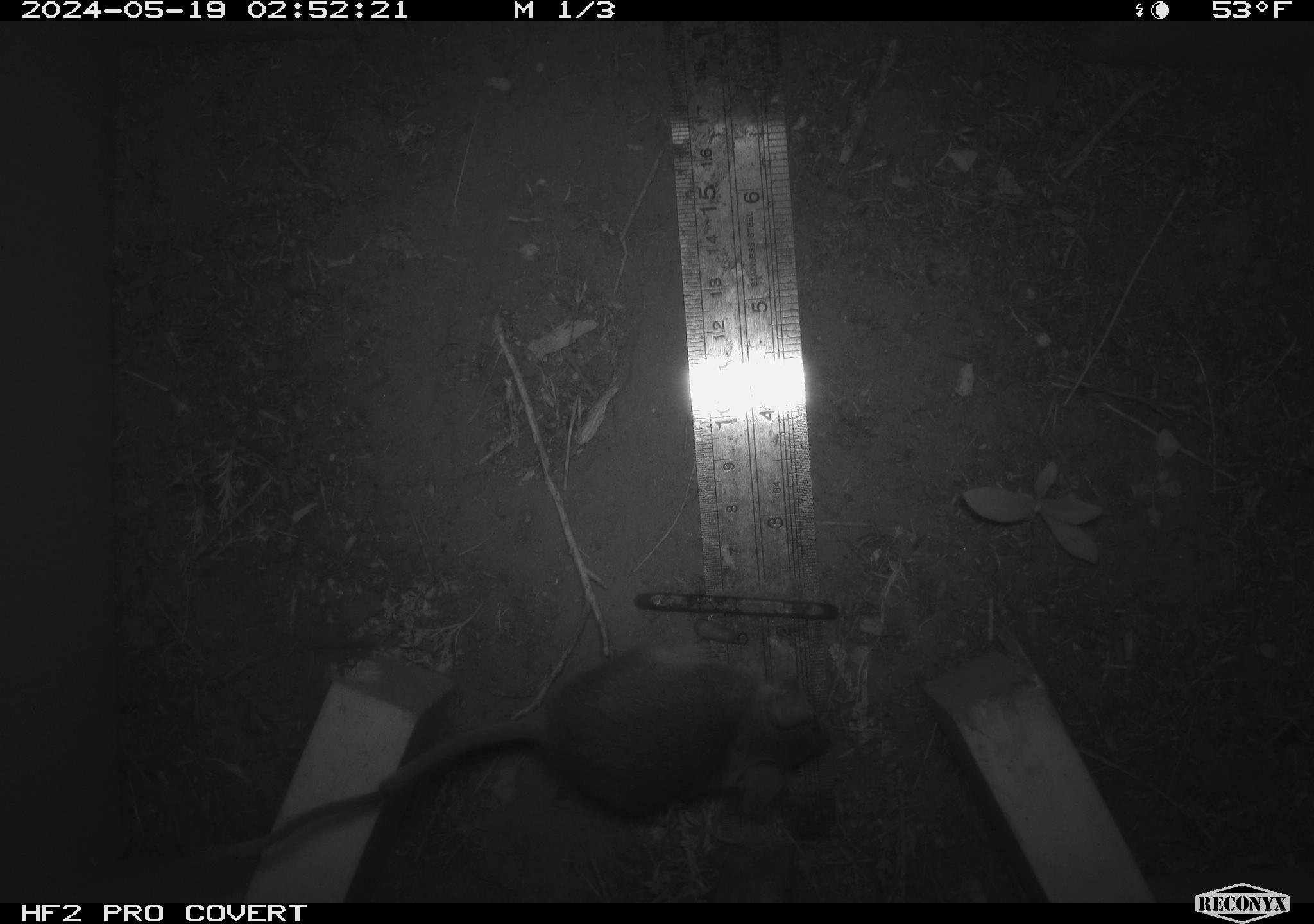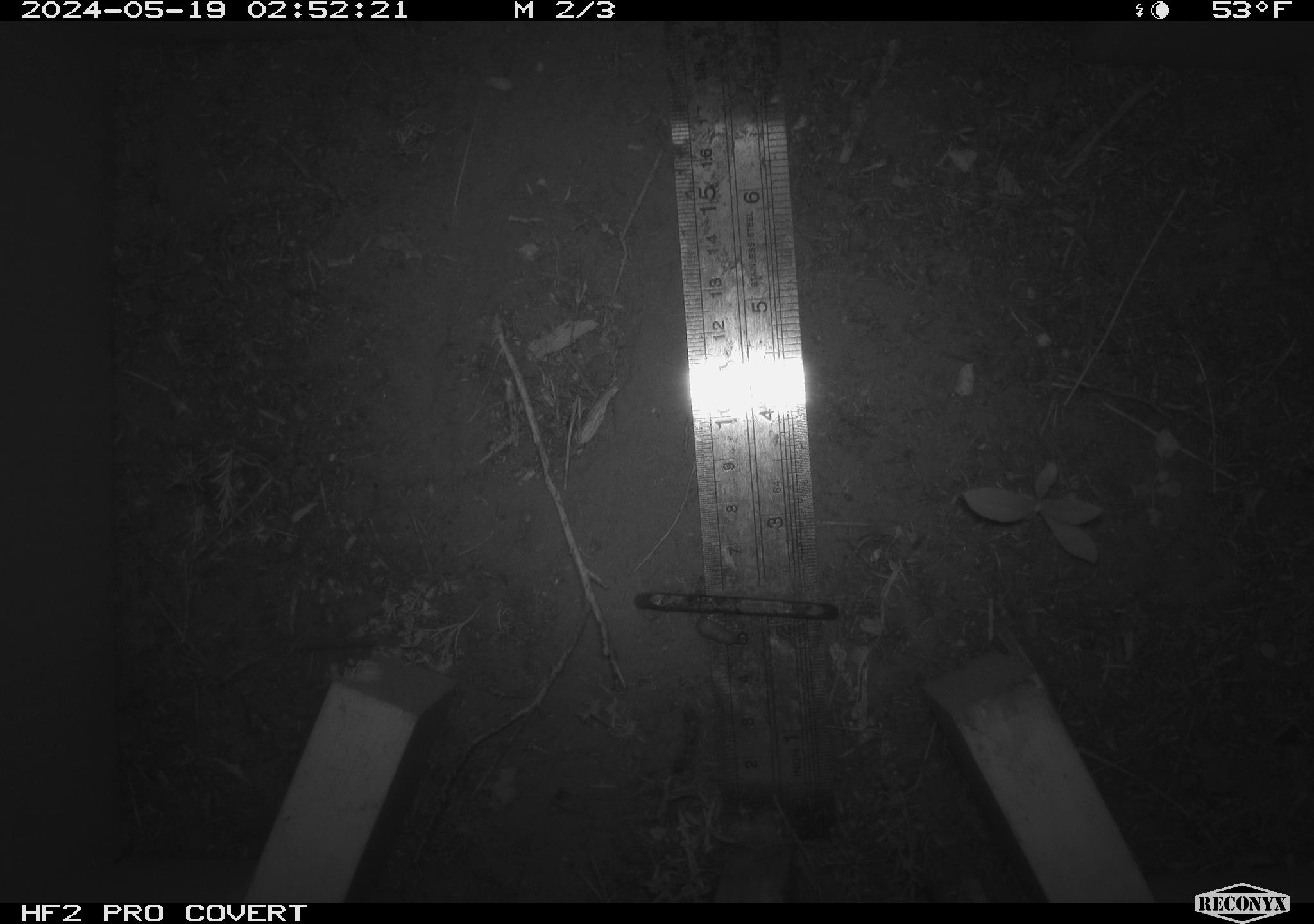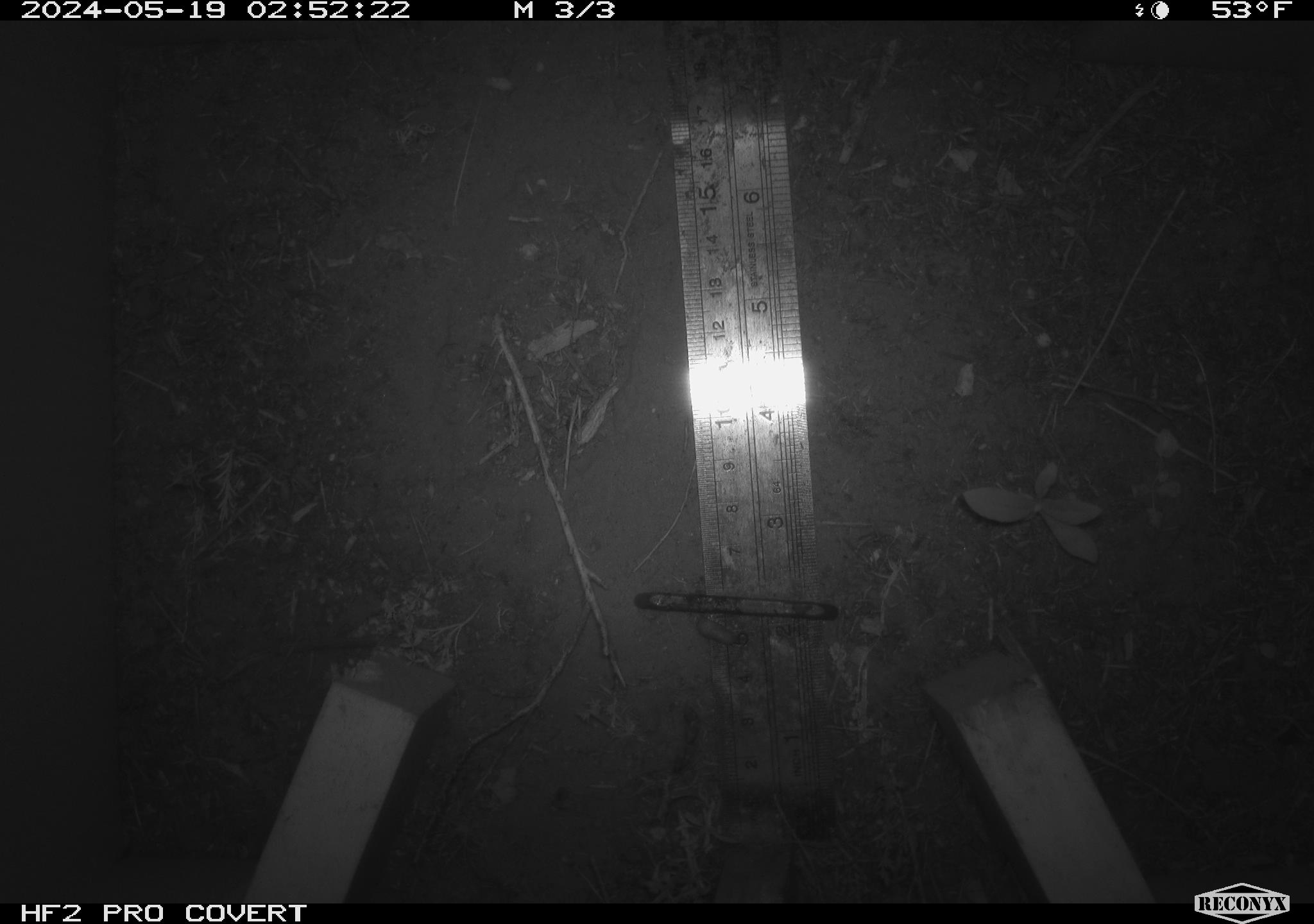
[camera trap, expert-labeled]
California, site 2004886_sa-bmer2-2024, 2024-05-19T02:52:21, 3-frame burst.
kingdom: Animalia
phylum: Chordata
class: Mammalia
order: Rodentia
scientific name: Rodentia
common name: mouse species